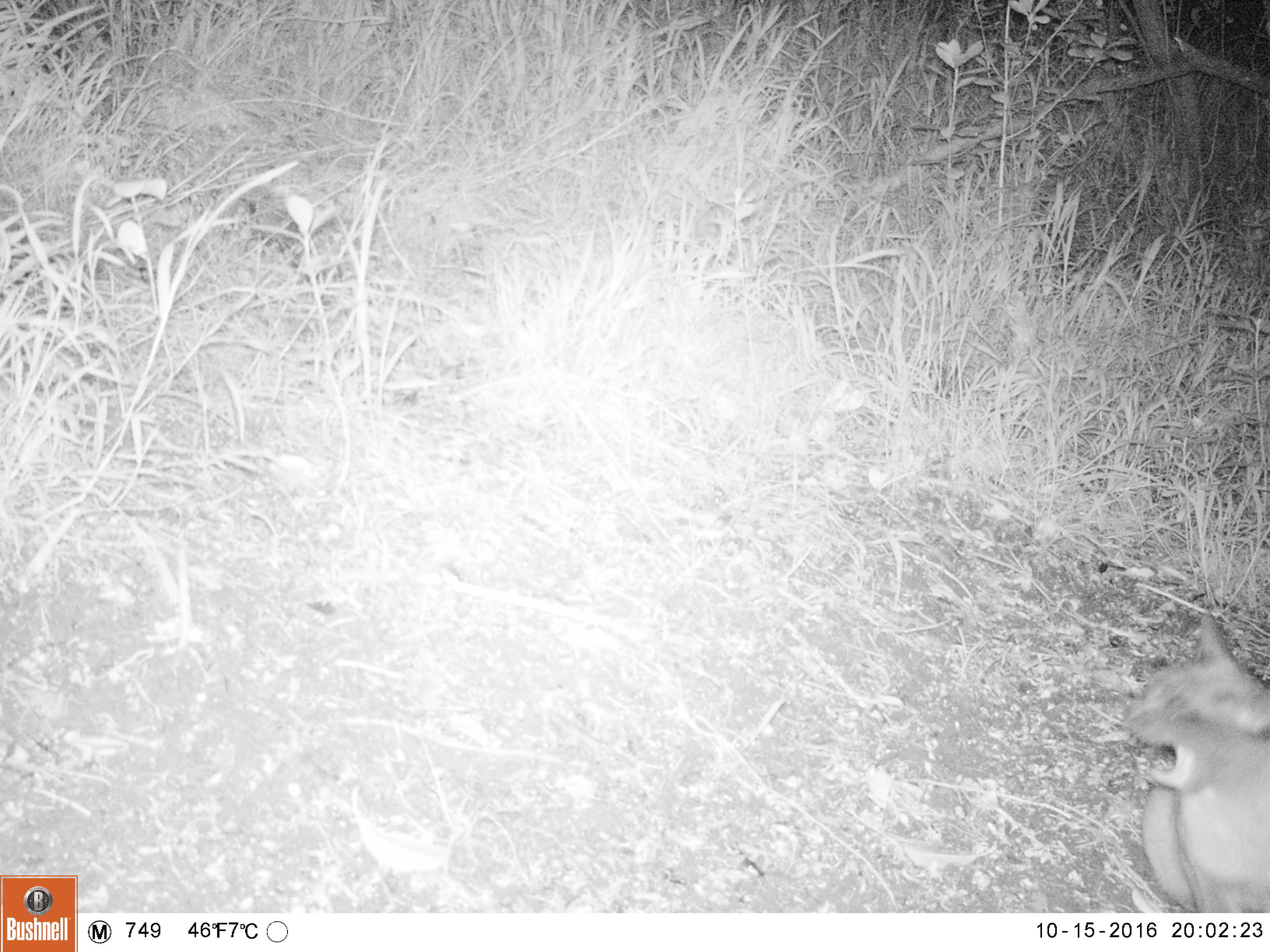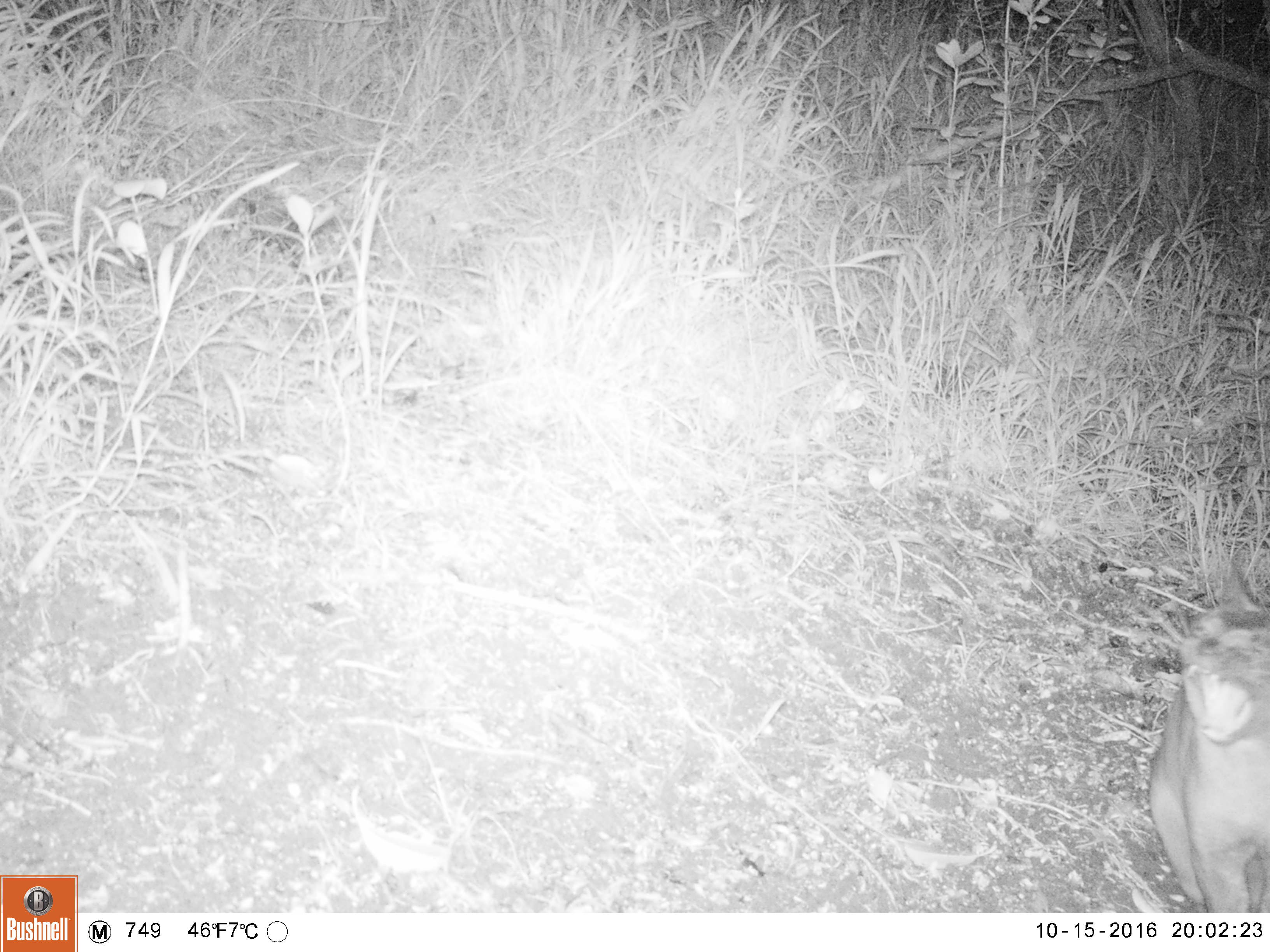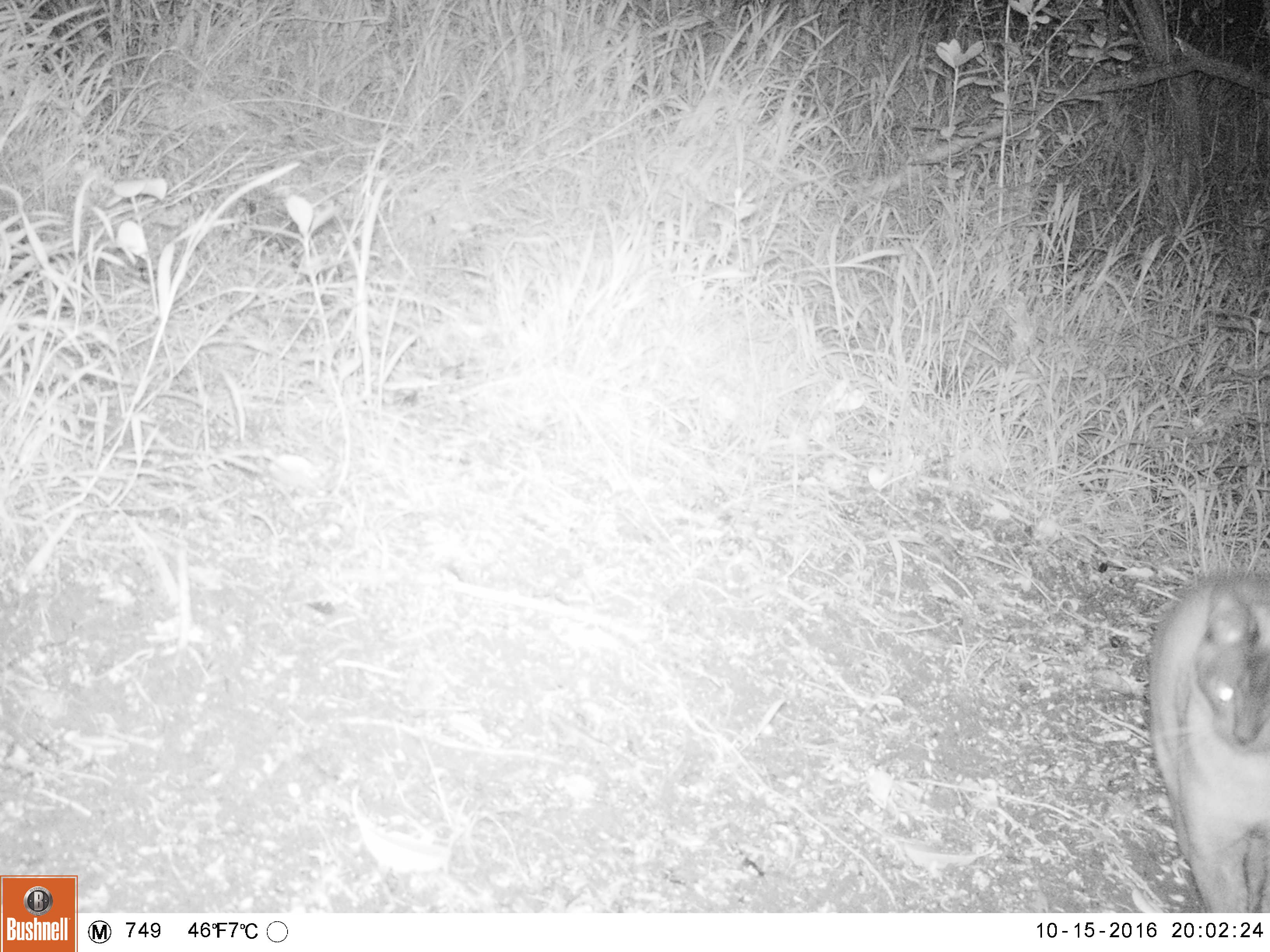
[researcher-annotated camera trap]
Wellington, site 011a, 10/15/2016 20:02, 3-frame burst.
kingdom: Animalia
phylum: Chordata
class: Mammalia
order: Carnivora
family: Felidae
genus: Felis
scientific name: Felis catus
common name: cat